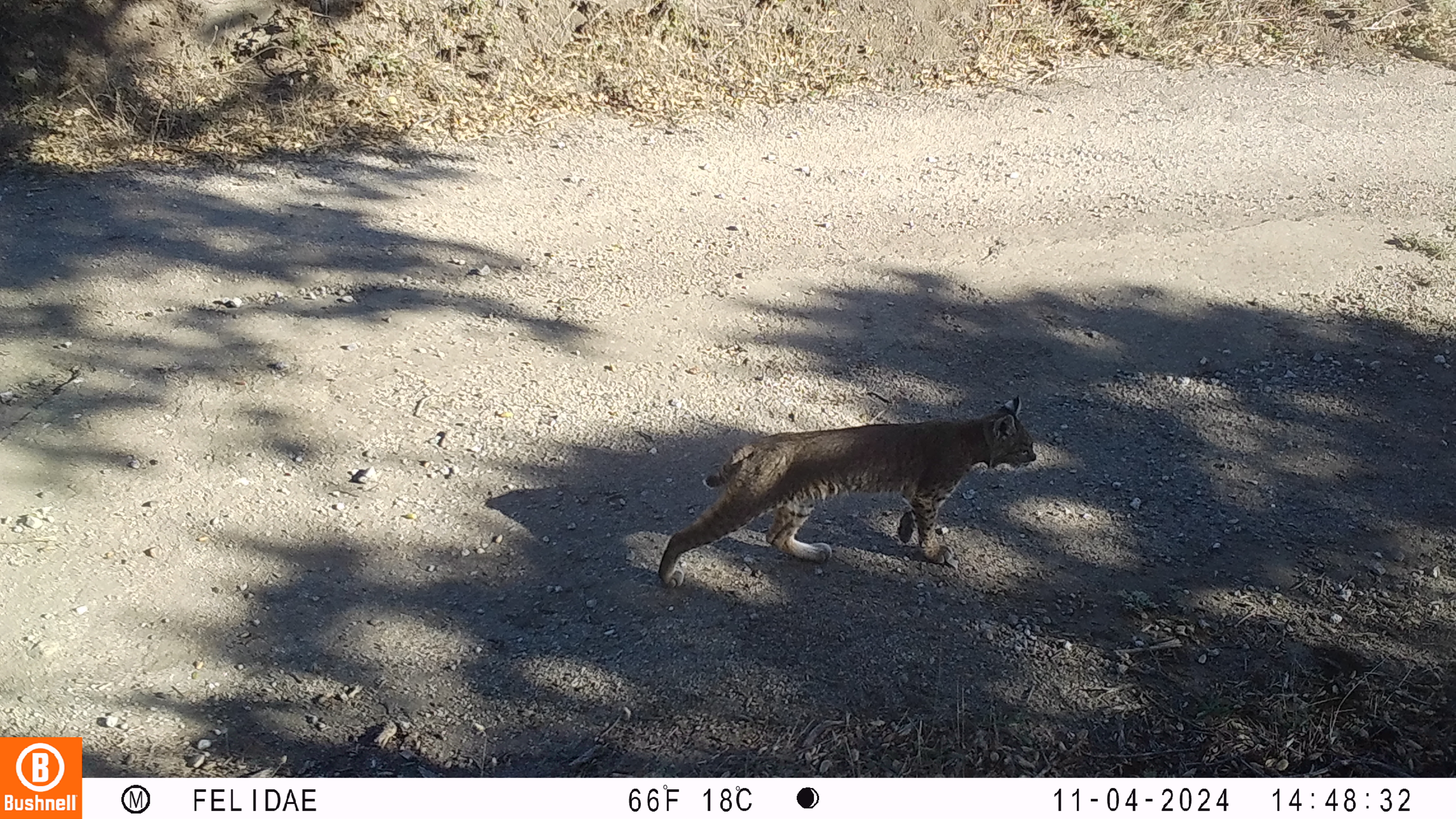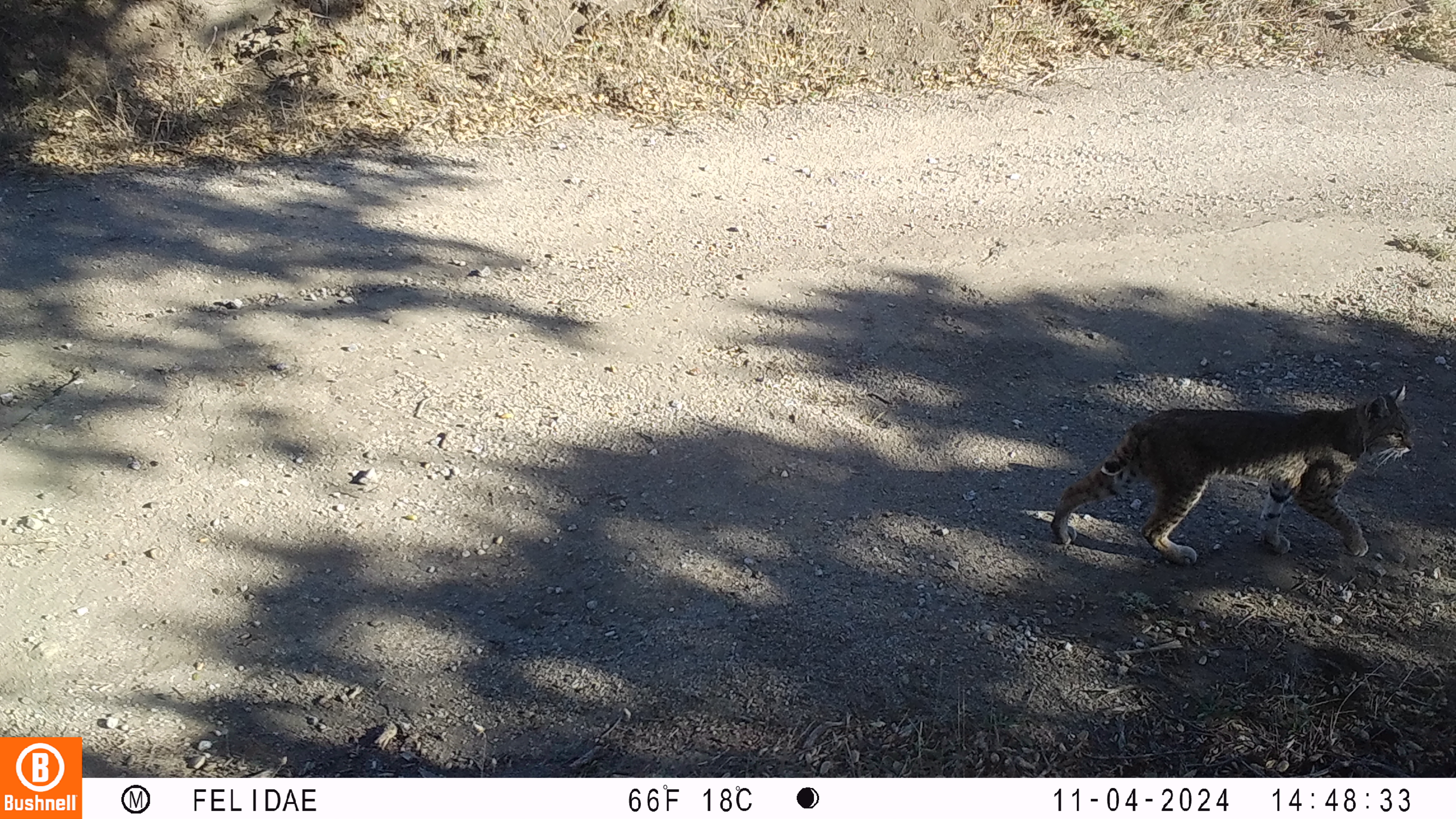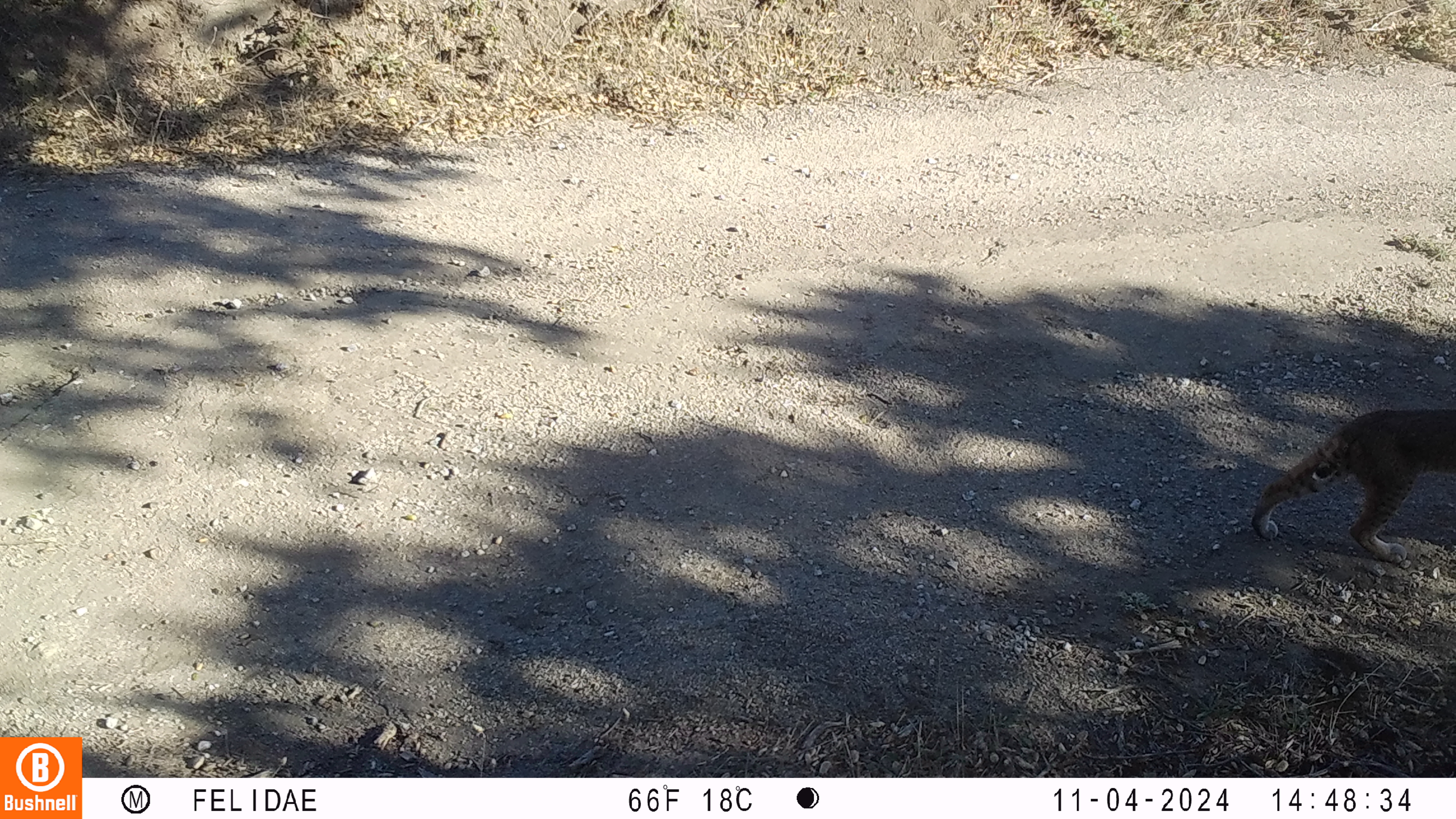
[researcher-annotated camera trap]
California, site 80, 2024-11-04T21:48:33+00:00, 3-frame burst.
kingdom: Animalia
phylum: Chordata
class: Mammalia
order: Carnivora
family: Felidae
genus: Lynx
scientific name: Lynx rufus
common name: bobcat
Bobcat (Lynx rufus).